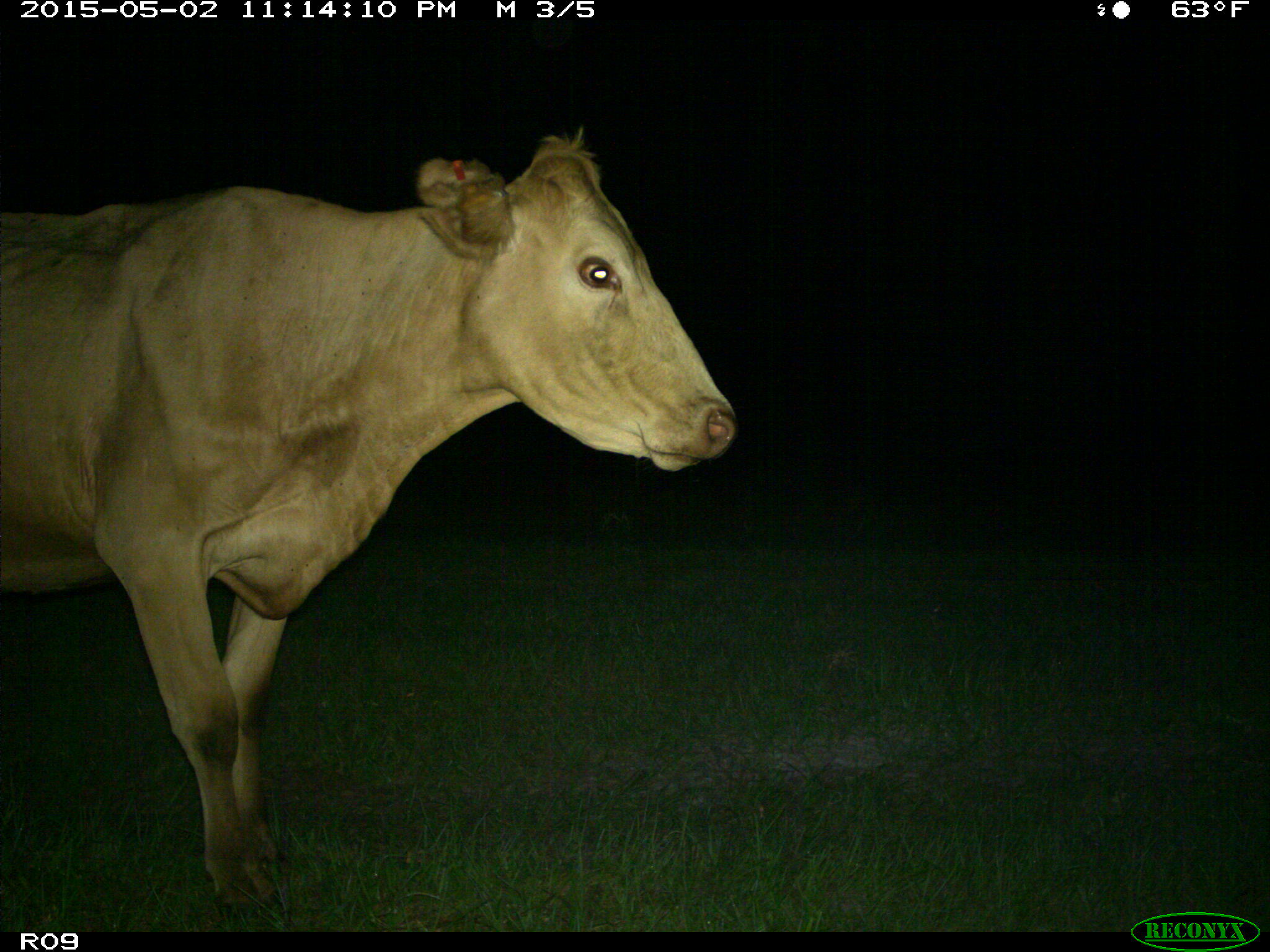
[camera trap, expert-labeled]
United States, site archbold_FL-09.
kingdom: Animalia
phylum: Chordata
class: Mammalia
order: Artiodactyla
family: Bovidae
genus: Bos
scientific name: Bos taurus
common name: domestic cow